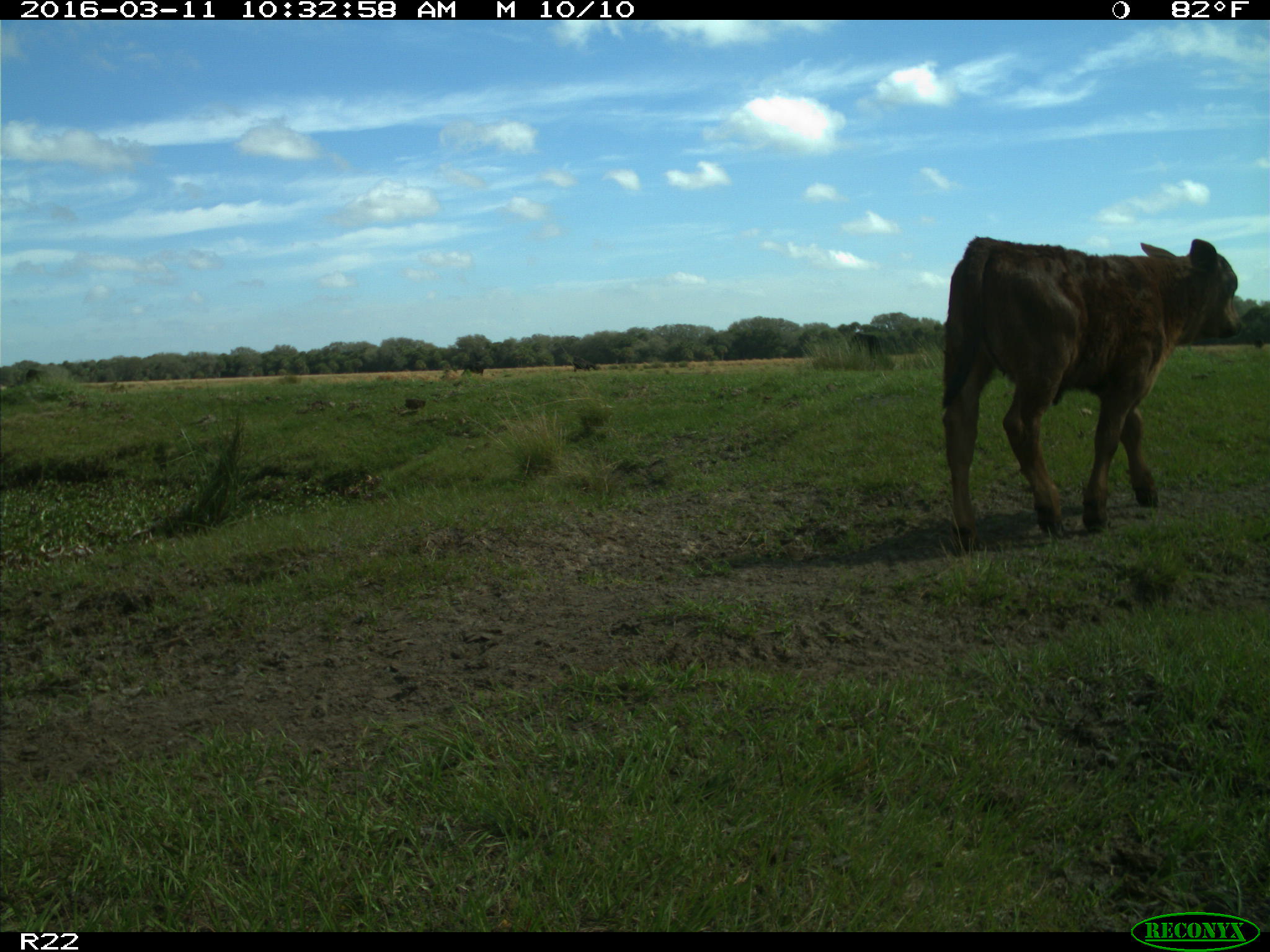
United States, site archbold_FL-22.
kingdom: Animalia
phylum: Chordata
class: Mammalia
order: Artiodactyla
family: Bovidae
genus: Bos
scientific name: Bos taurus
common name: domestic cow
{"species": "Bos taurus (domestic cow)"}